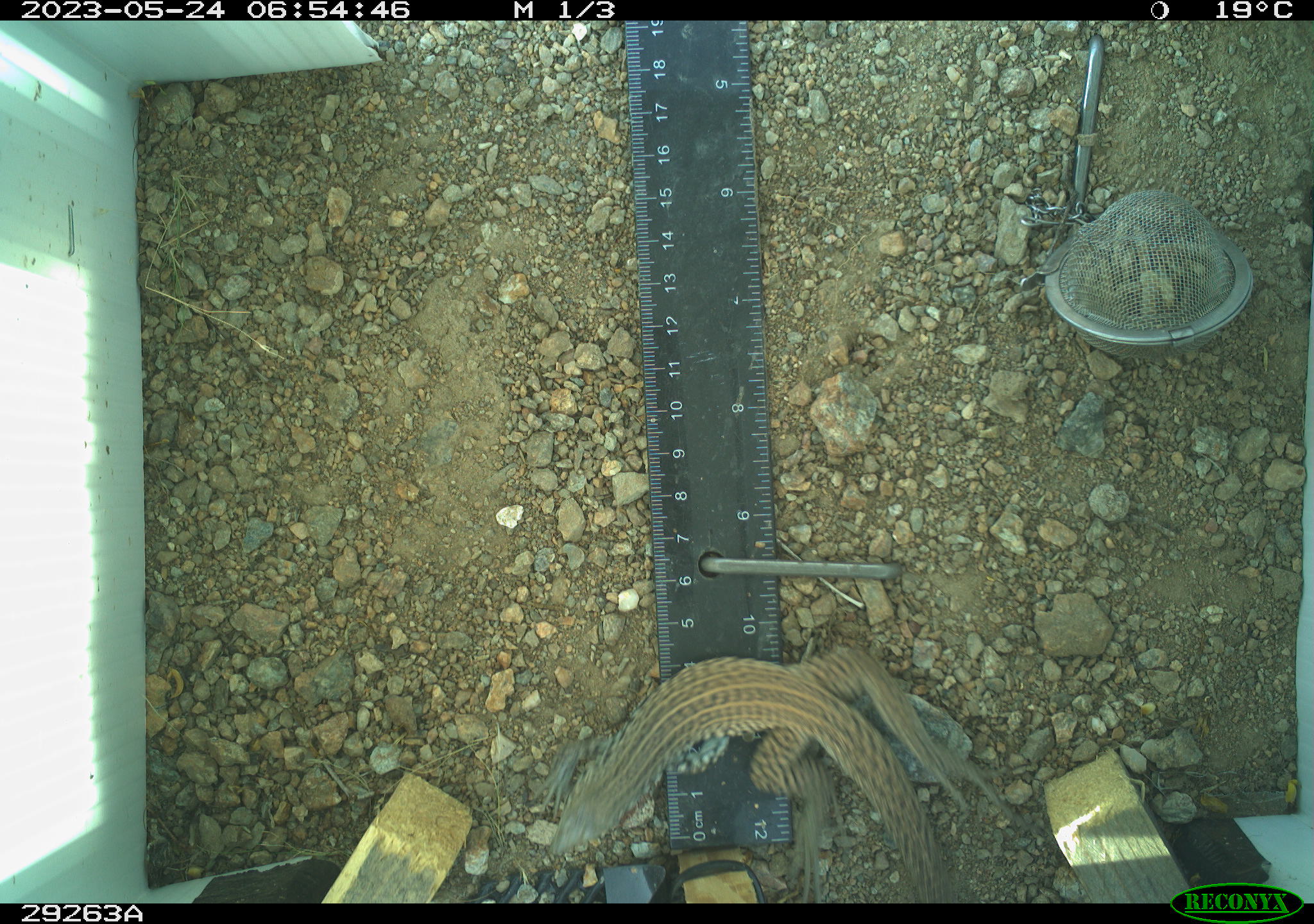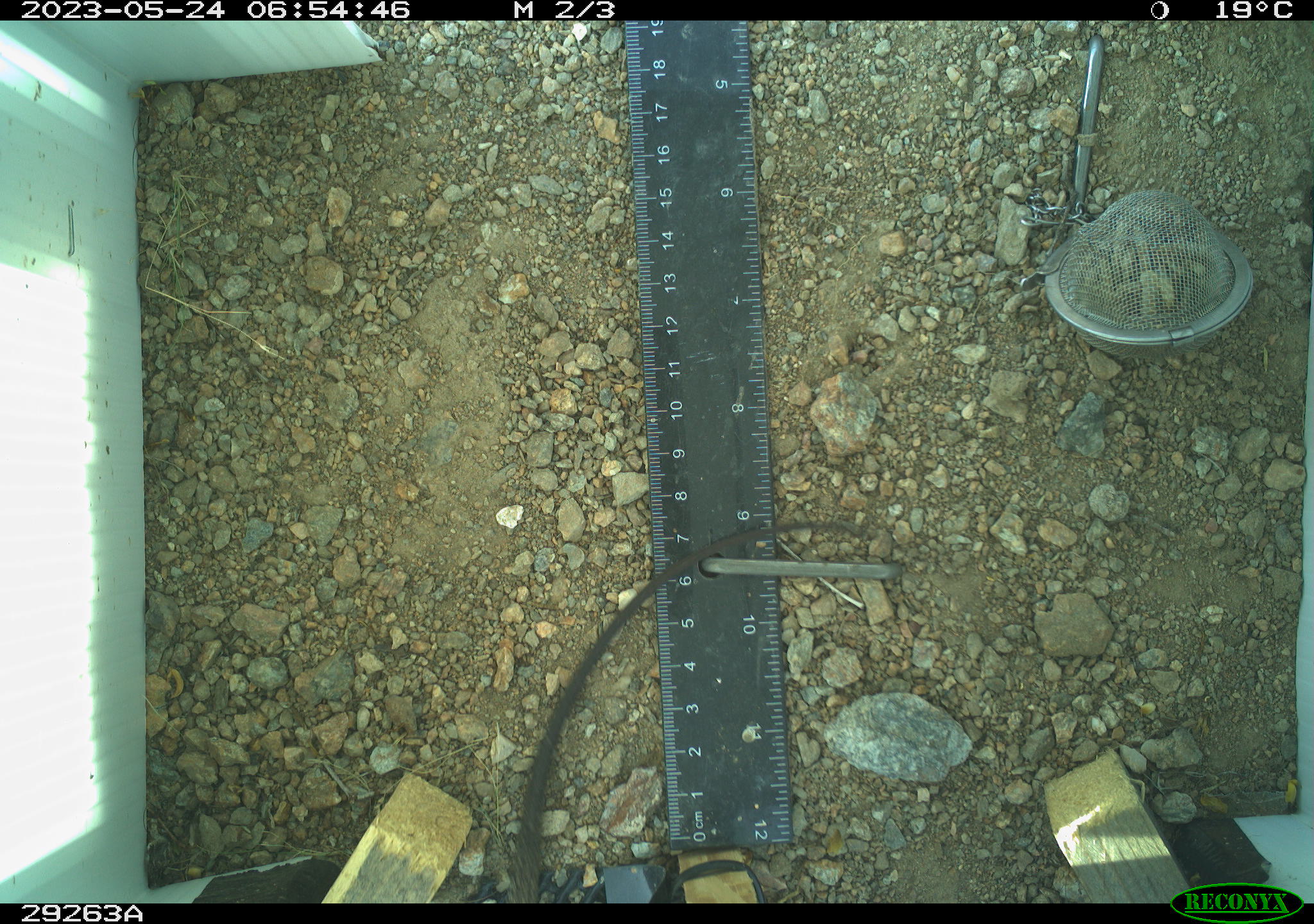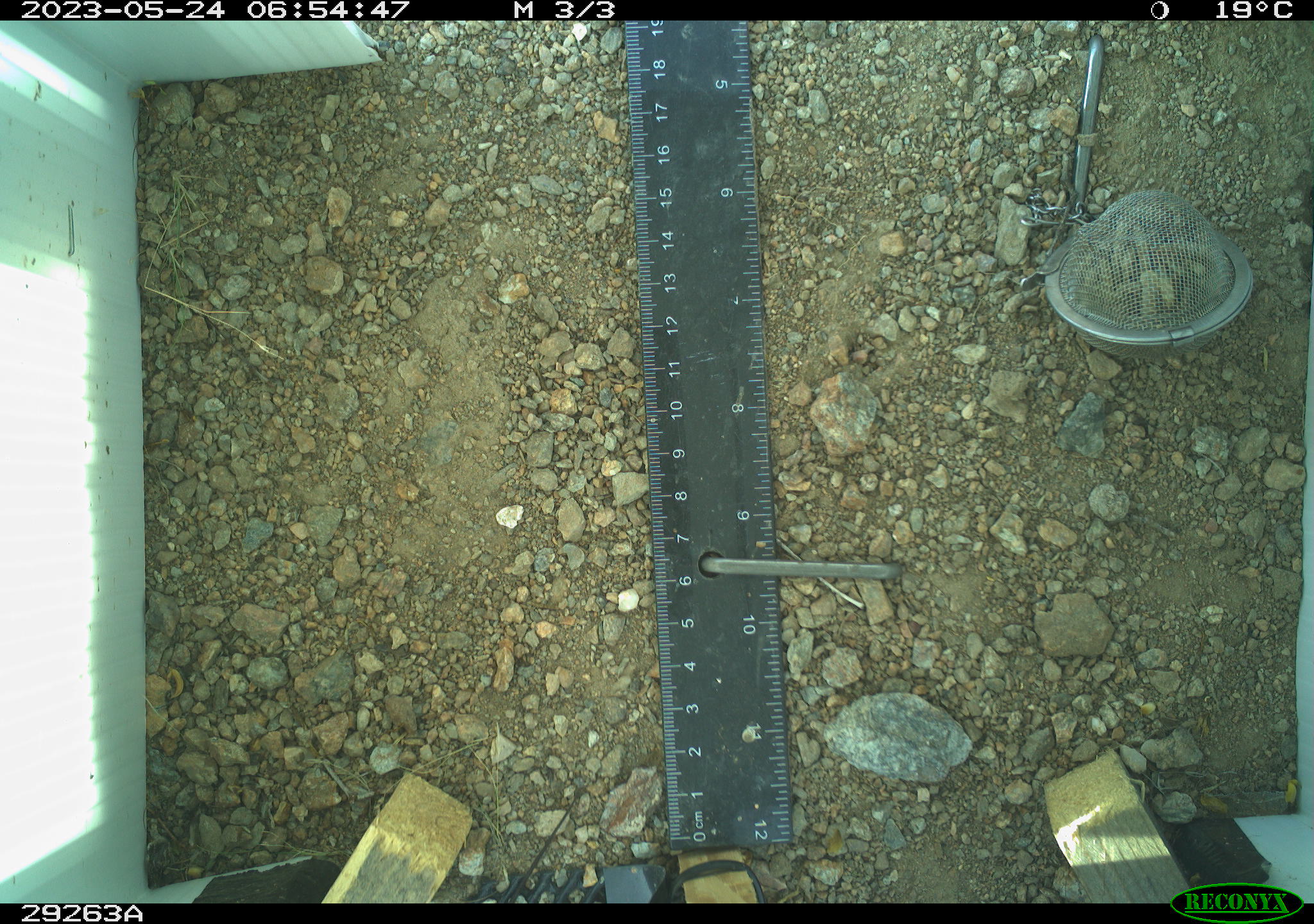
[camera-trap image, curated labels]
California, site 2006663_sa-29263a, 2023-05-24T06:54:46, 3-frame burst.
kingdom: Animalia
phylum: Chordata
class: Reptilia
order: Squamata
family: Teiidae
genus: Aspidoscelis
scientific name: Aspidoscelis tigris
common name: western whiptail